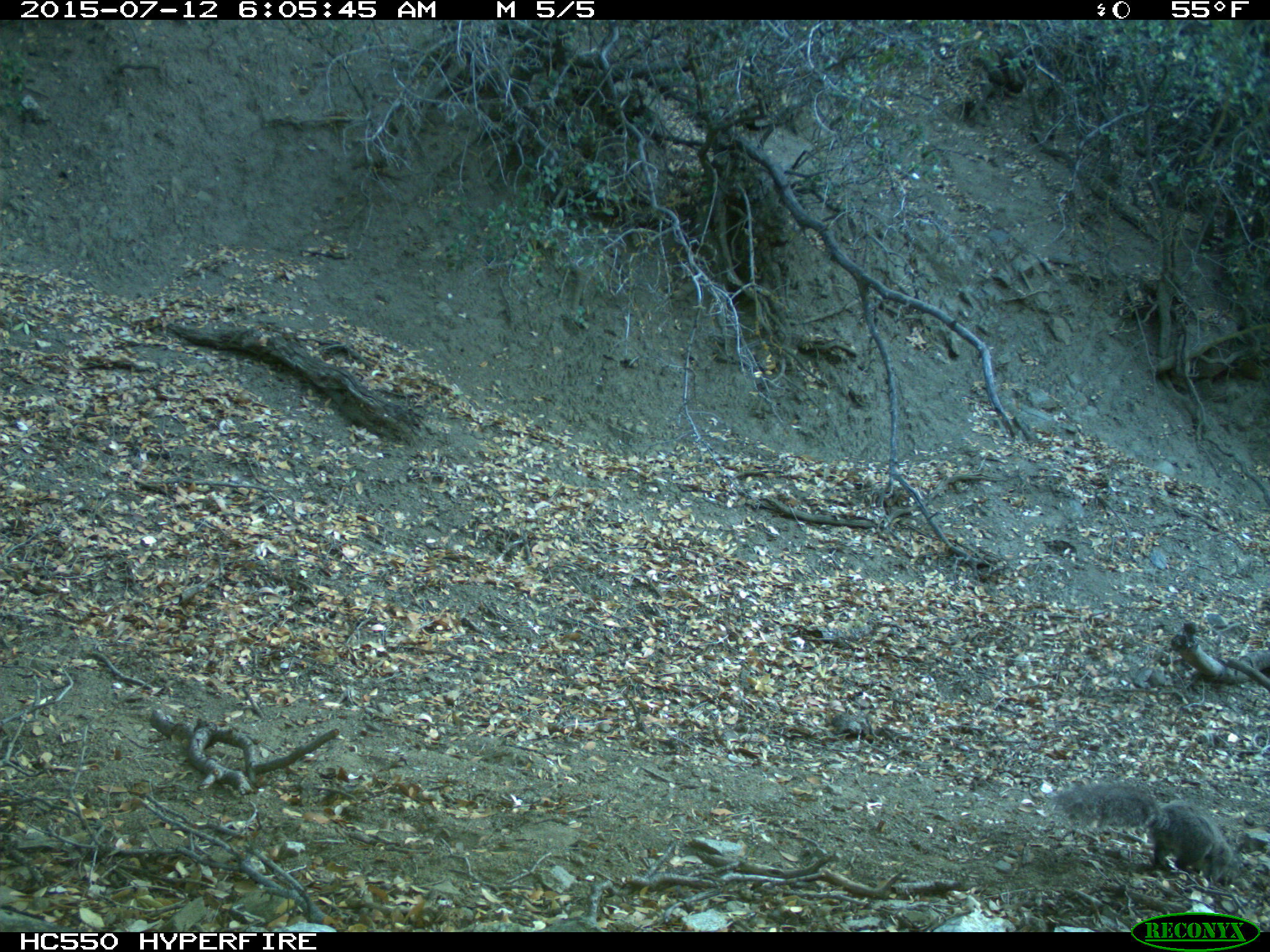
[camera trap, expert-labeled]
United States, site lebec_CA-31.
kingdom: Animalia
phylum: Chordata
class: Mammalia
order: Rodentia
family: Sciuridae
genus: Sciurus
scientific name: Sciurus carolinensis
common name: eastern gray squirrel